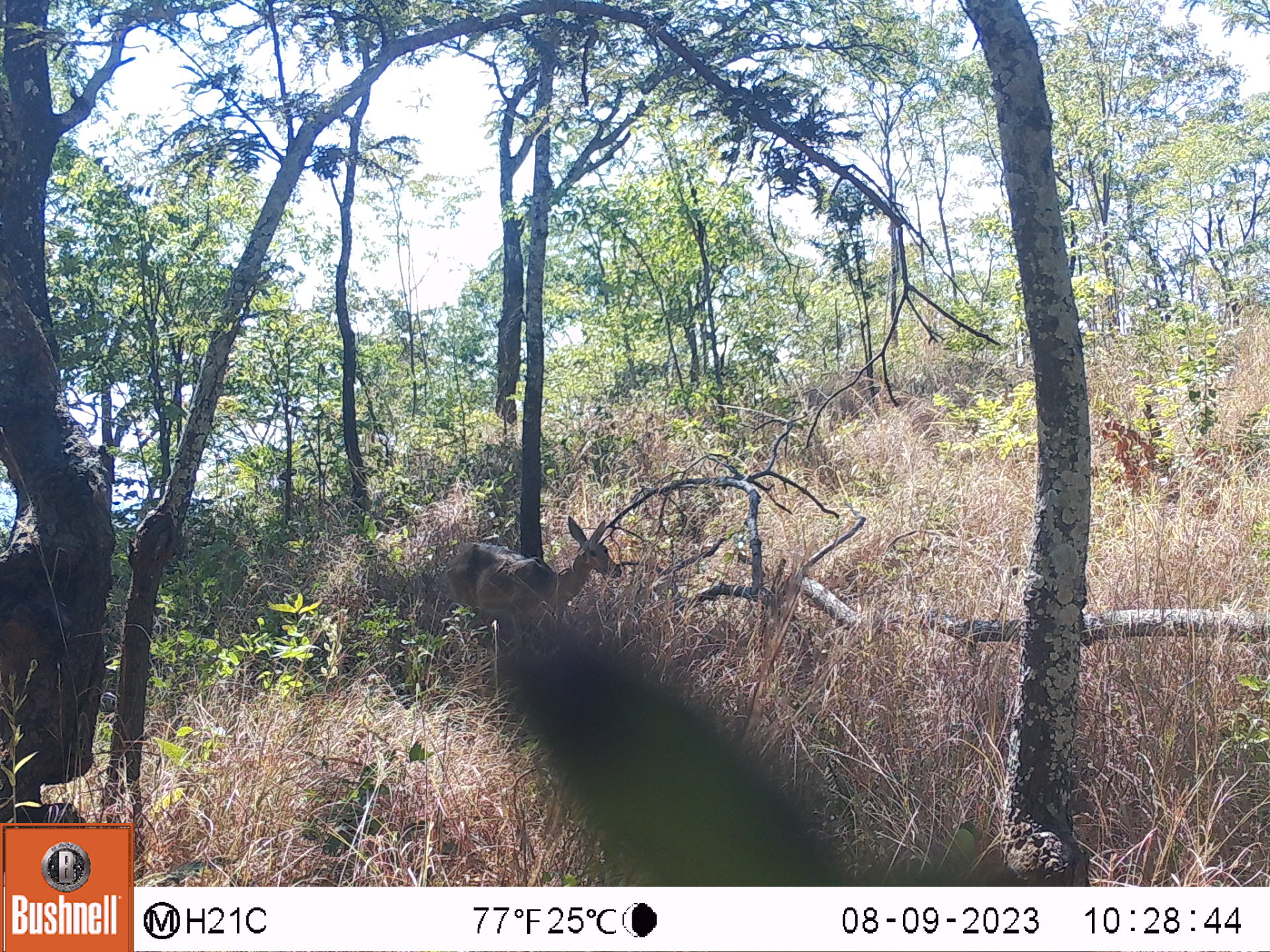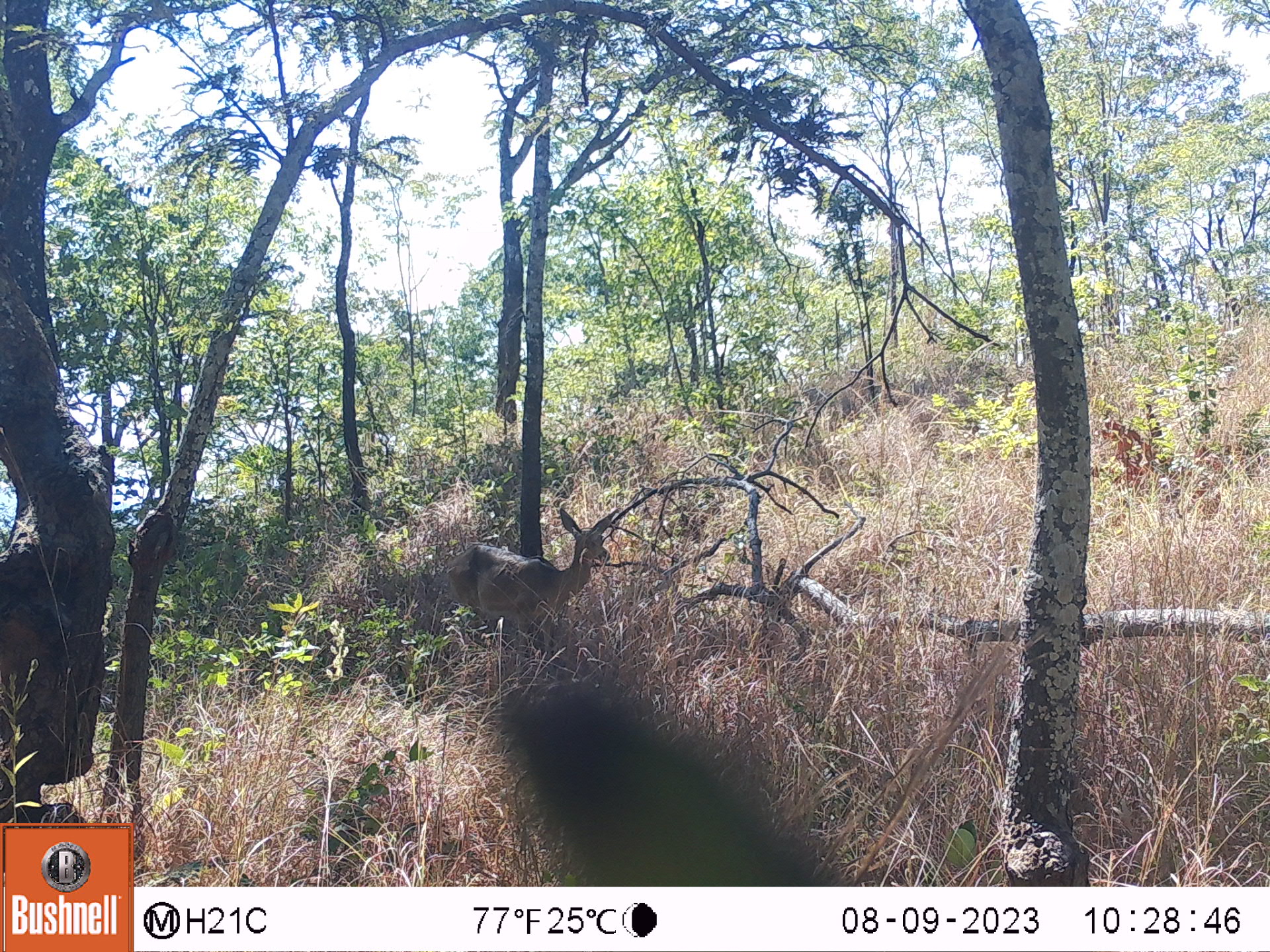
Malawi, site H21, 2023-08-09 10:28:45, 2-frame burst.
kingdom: Animalia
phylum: Chordata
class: Mammalia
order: Artiodactyla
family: Bovidae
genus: Redunca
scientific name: Redunca arundinum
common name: southern reedbuck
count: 1